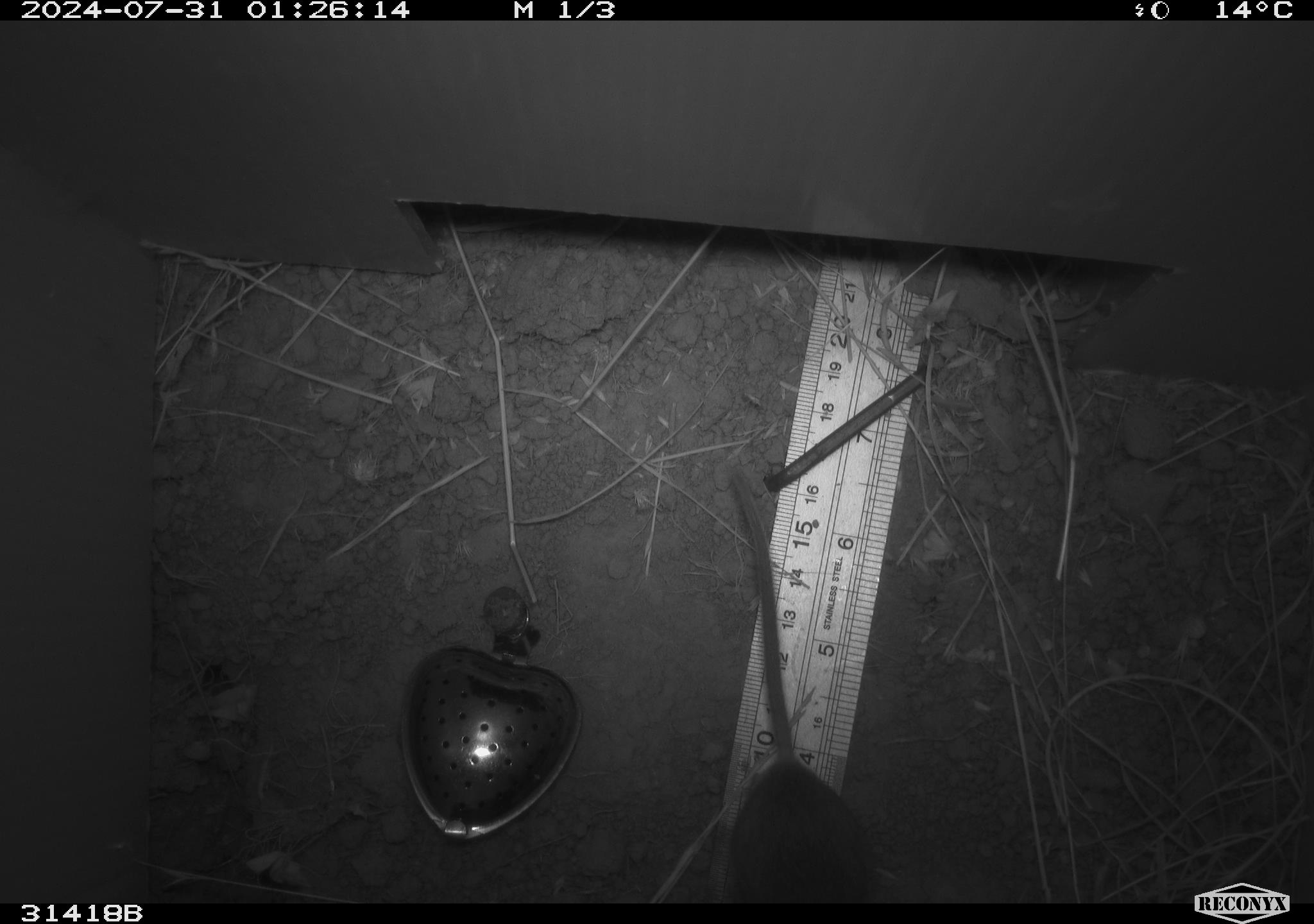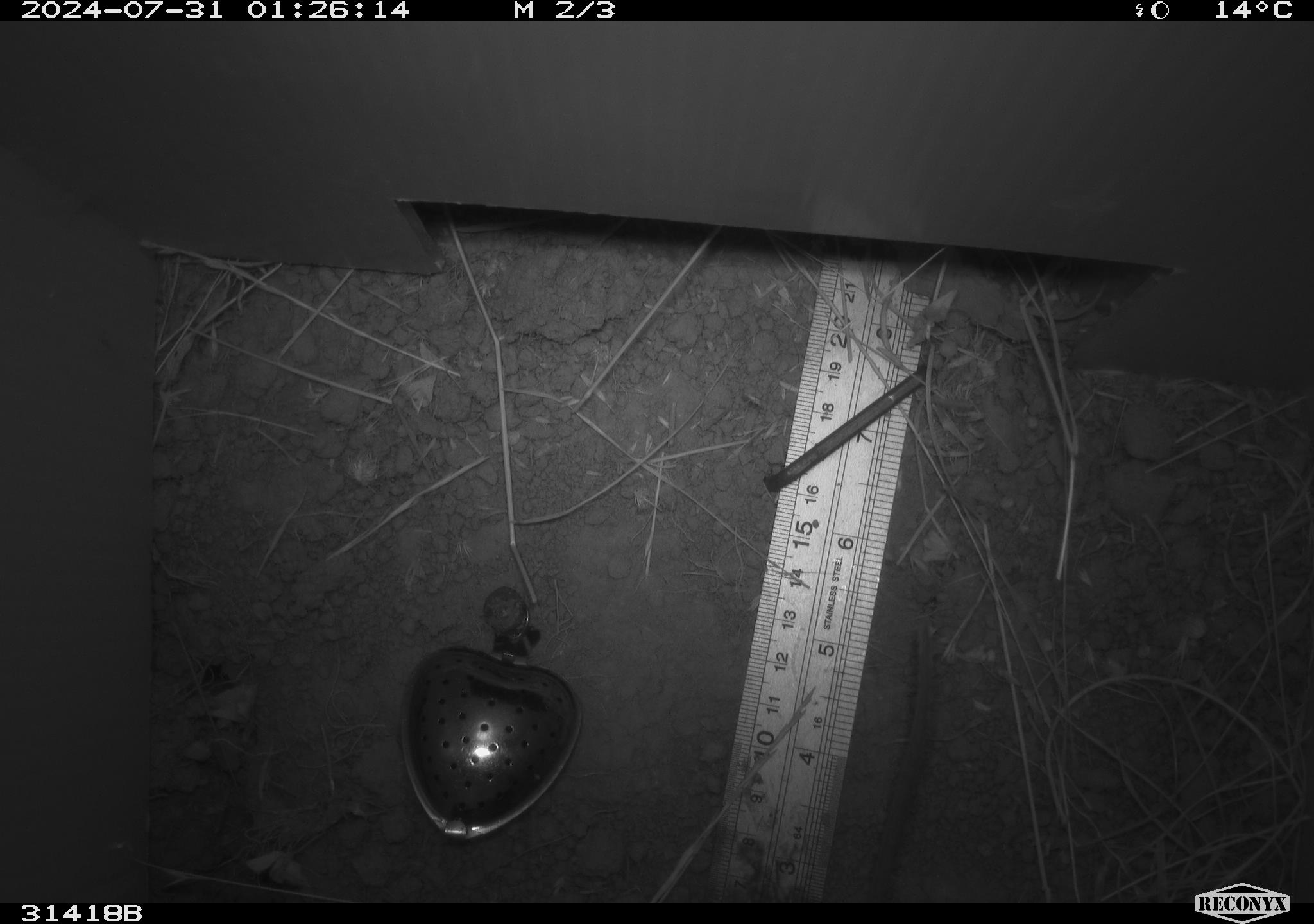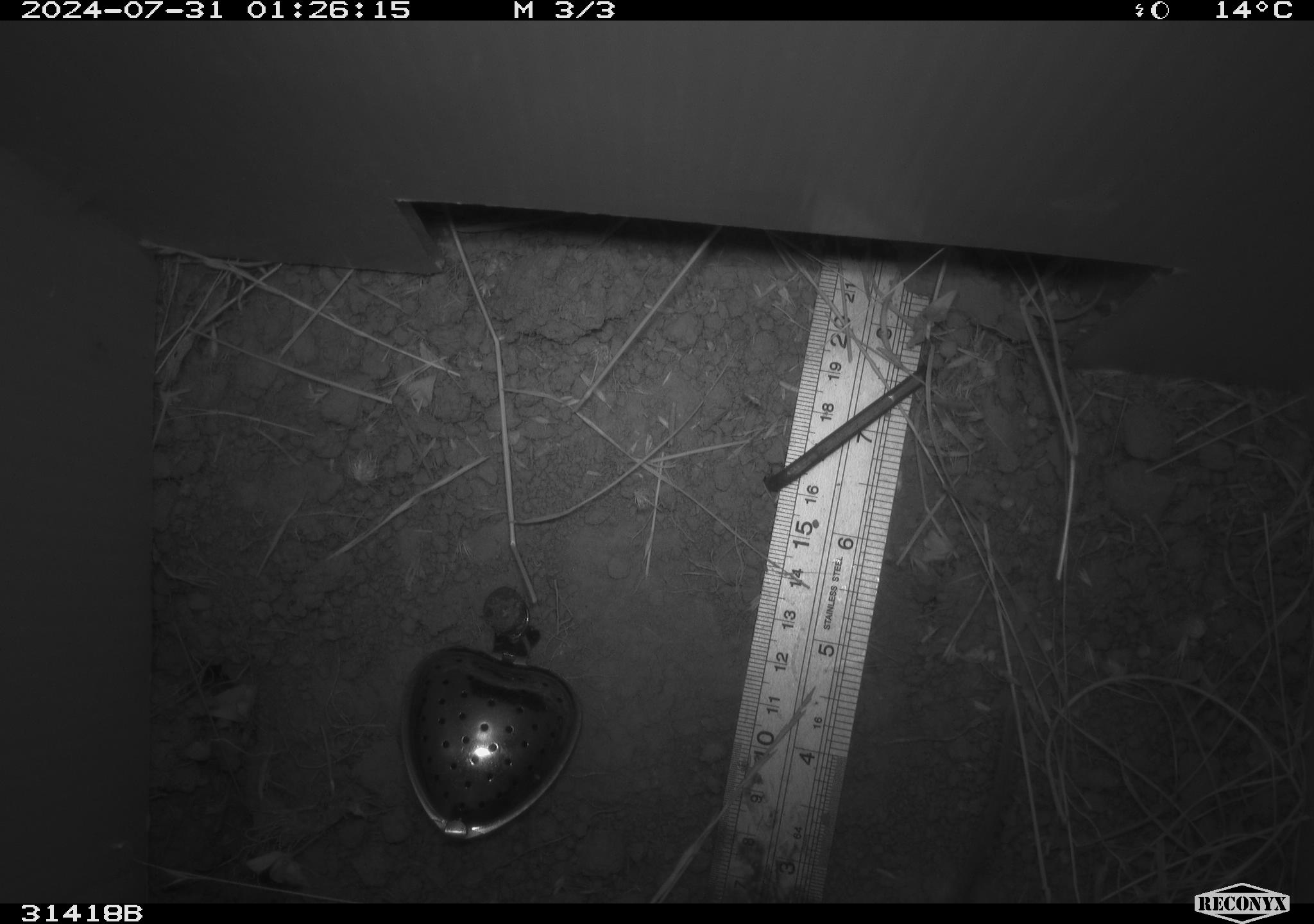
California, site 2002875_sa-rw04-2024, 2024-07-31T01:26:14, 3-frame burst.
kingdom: Animalia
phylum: Chordata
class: Mammalia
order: Rodentia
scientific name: Rodentia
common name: rodent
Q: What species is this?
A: Rodent (Rodentia).